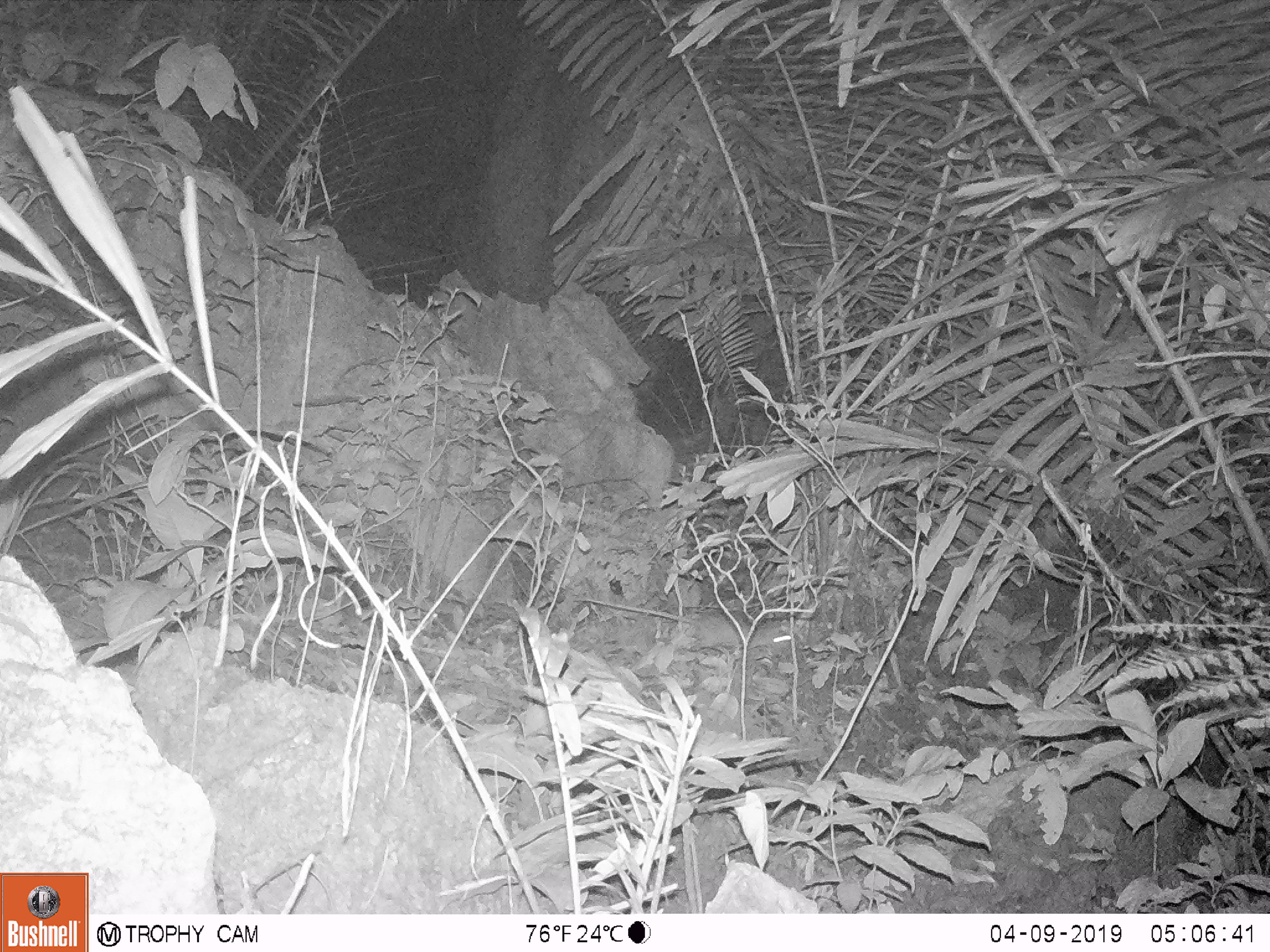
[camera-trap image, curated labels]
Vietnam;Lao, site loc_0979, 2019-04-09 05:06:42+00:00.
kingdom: Animalia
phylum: Chordata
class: Mammalia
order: Rodentia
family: Muridae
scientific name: Muridae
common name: old-world mice and rats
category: unidentified murid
Unidentified murid (old-world mice and rats) (Muridae). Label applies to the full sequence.